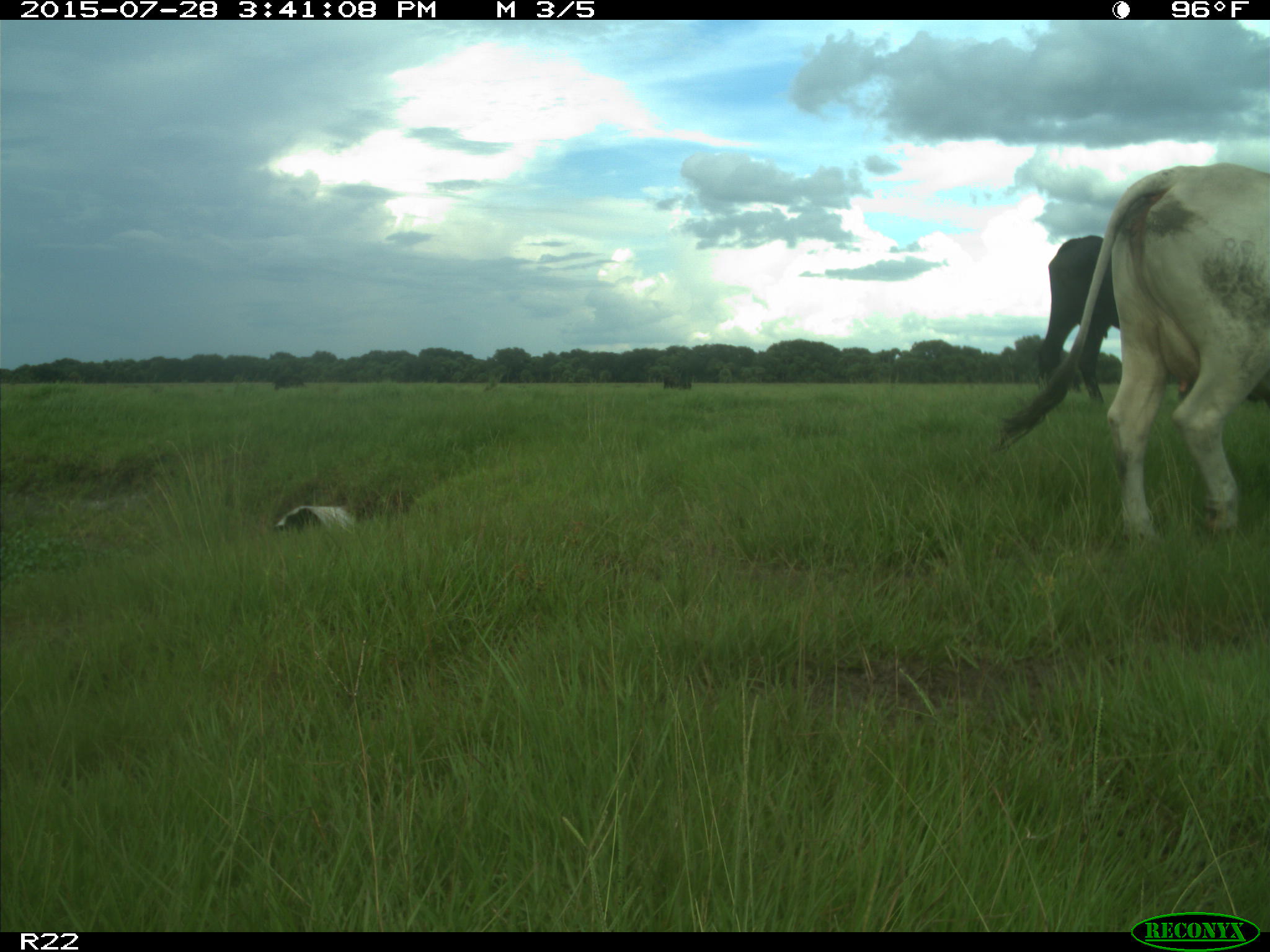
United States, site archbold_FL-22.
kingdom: Animalia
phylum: Chordata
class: Mammalia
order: Artiodactyla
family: Bovidae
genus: Bos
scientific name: Bos taurus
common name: domestic cow